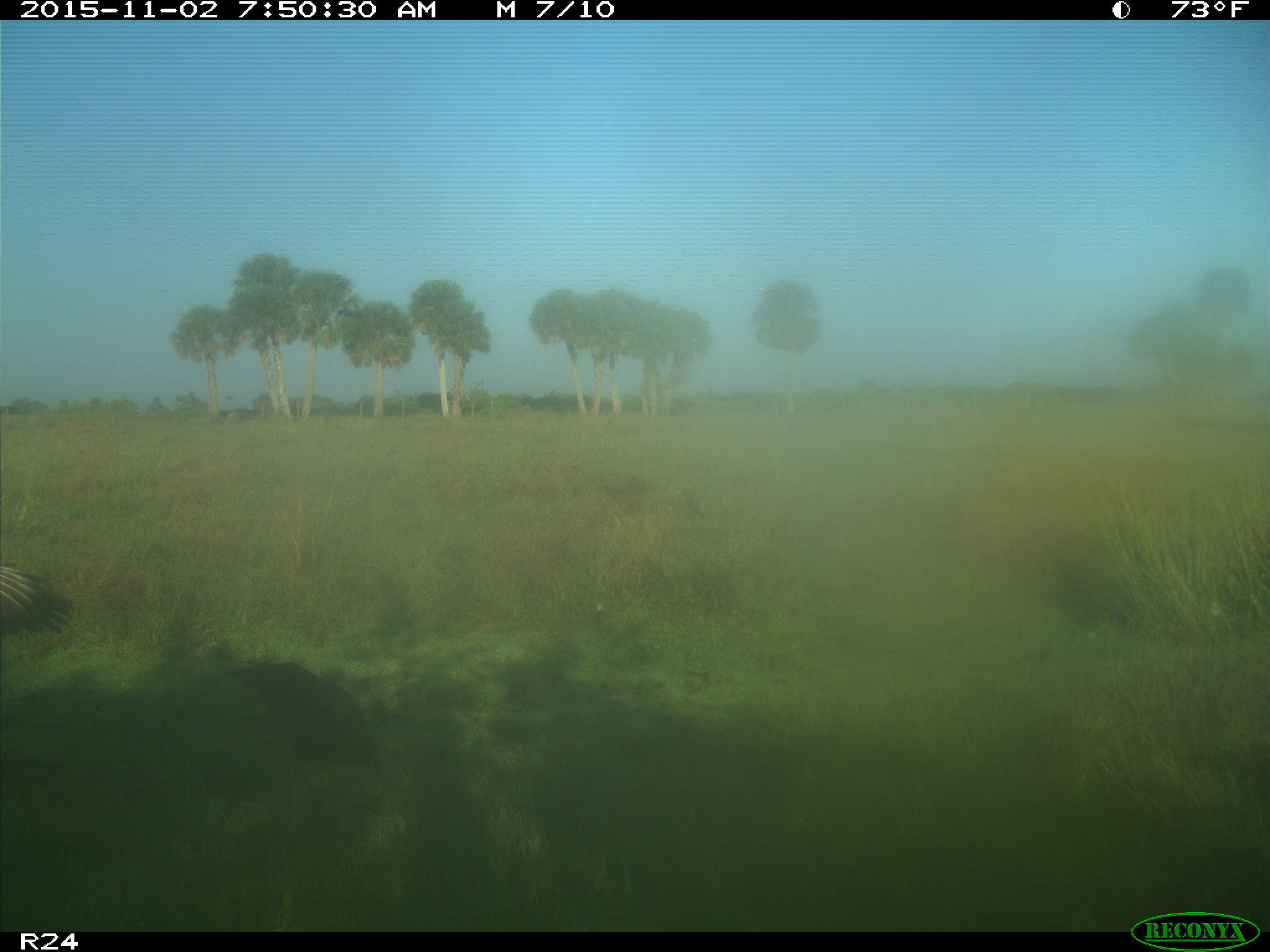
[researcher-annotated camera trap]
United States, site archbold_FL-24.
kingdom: Animalia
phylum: Chordata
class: Aves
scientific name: Aves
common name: birds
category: unidentified bird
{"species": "unidentified bird (birds) (Aves)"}